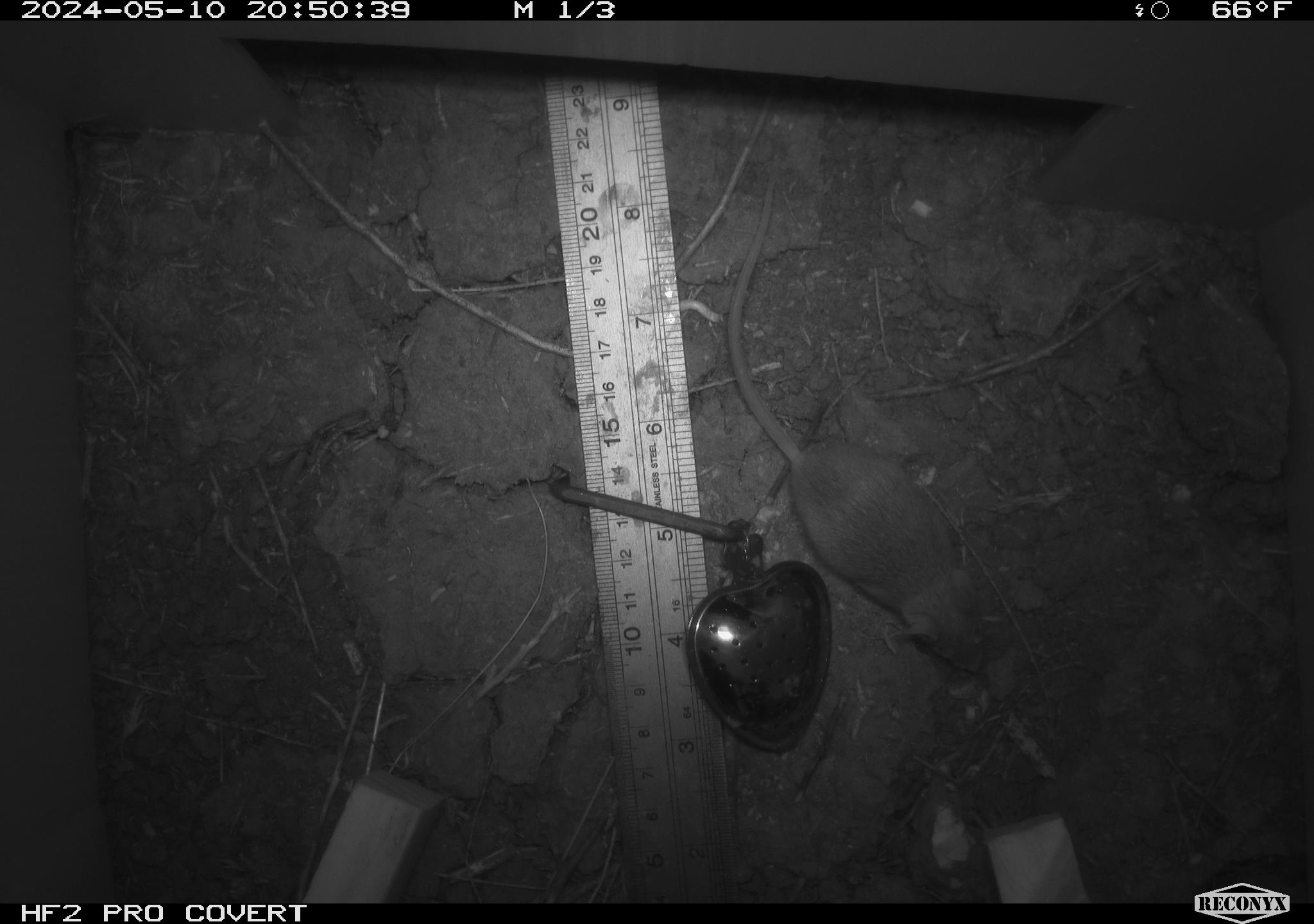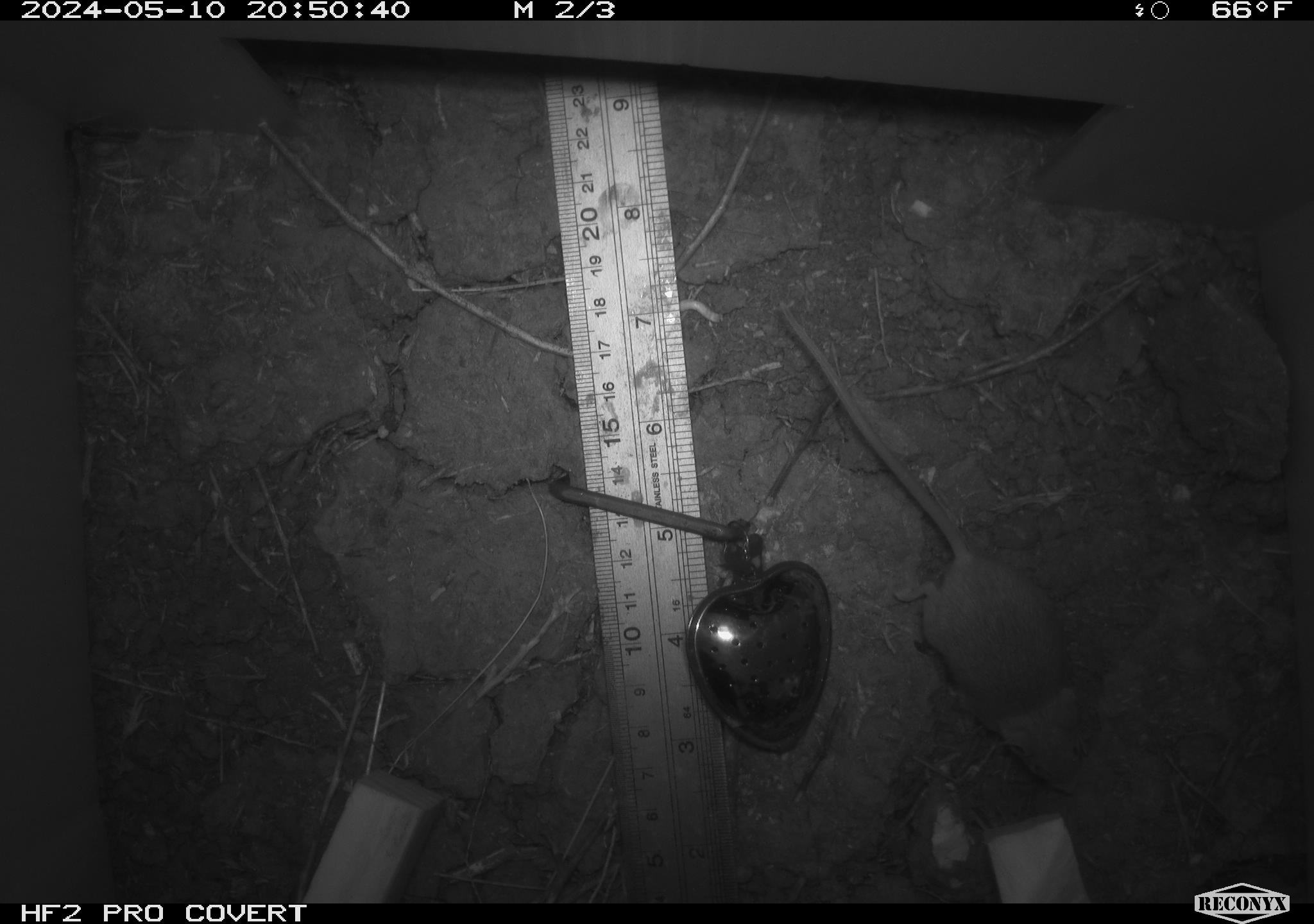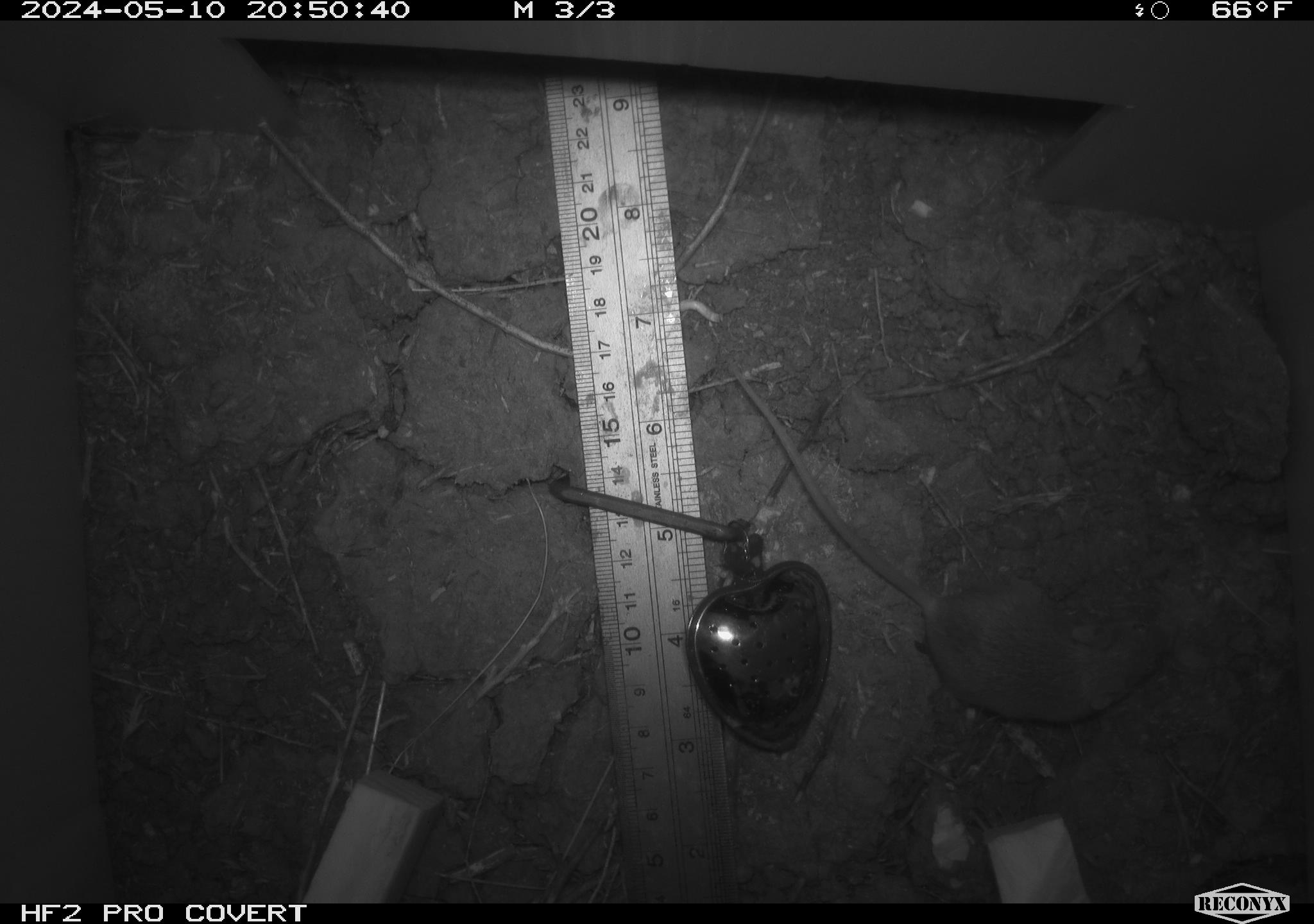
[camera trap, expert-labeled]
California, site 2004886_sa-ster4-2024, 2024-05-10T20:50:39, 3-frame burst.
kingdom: Animalia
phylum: Chordata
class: Mammalia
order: Rodentia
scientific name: Rodentia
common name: mouse species